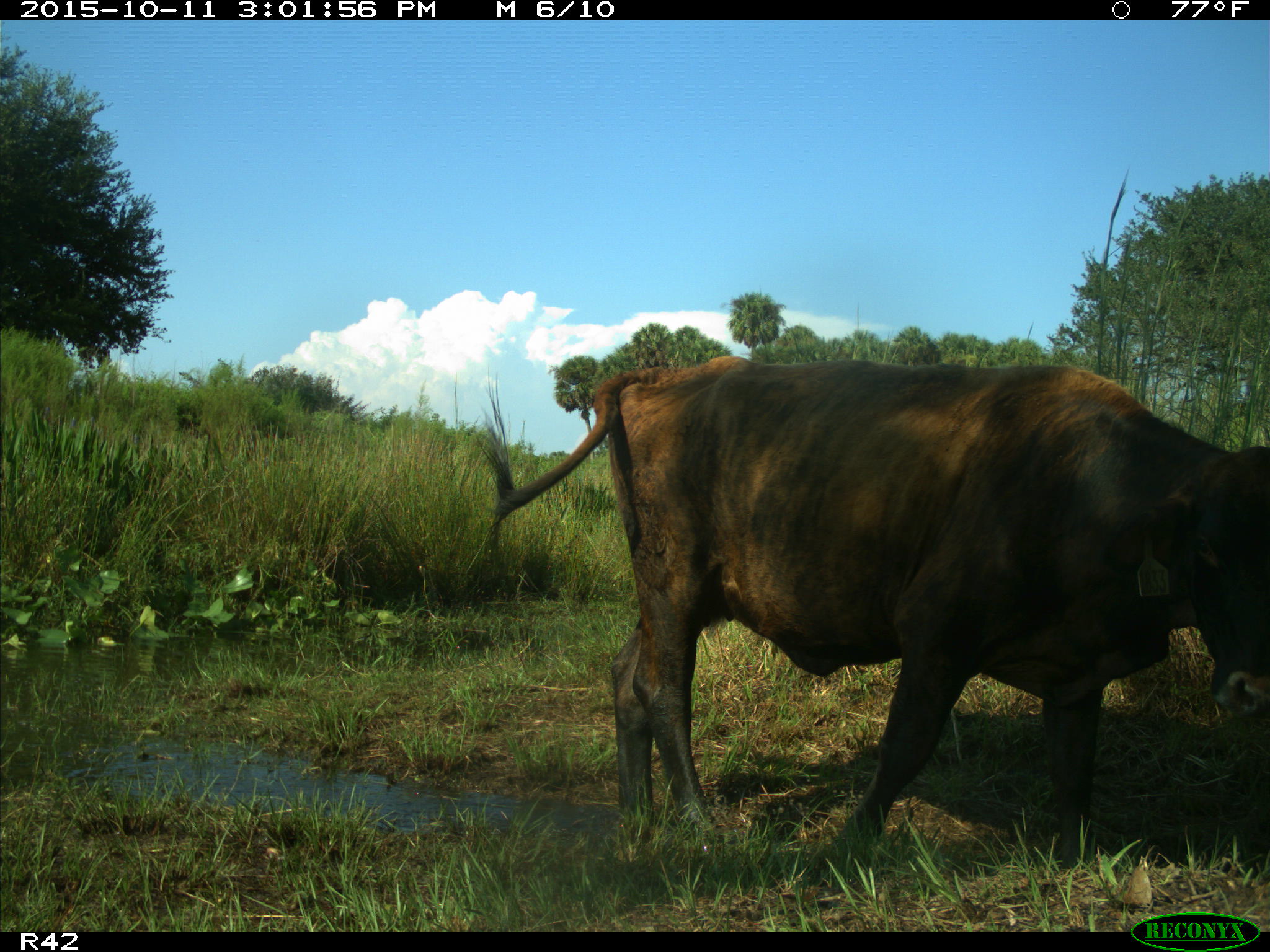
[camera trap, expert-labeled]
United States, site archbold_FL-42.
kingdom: Animalia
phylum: Chordata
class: Mammalia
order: Artiodactyla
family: Bovidae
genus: Bos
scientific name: Bos taurus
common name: domestic cow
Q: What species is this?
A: Bos taurus (domestic cow).